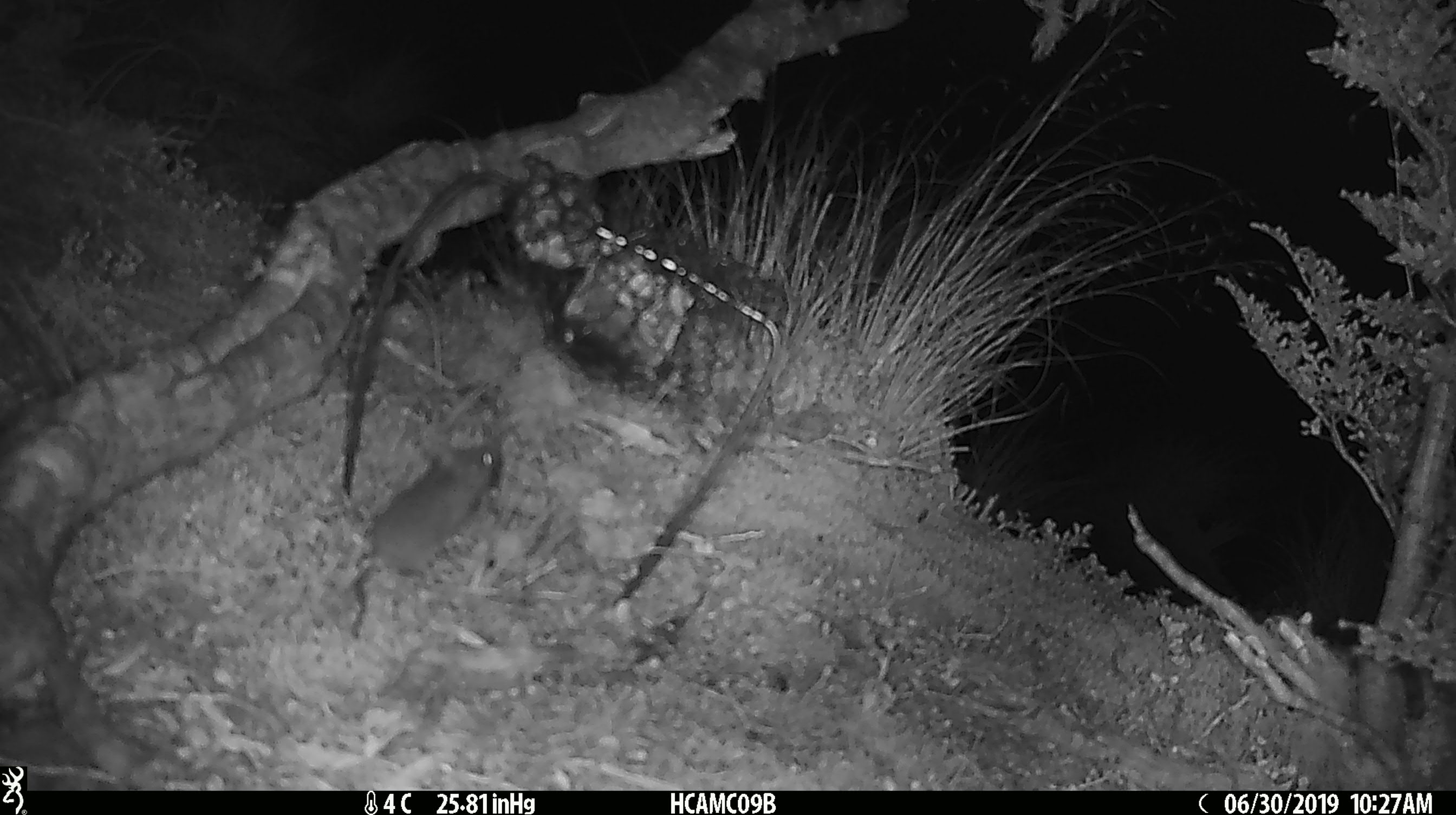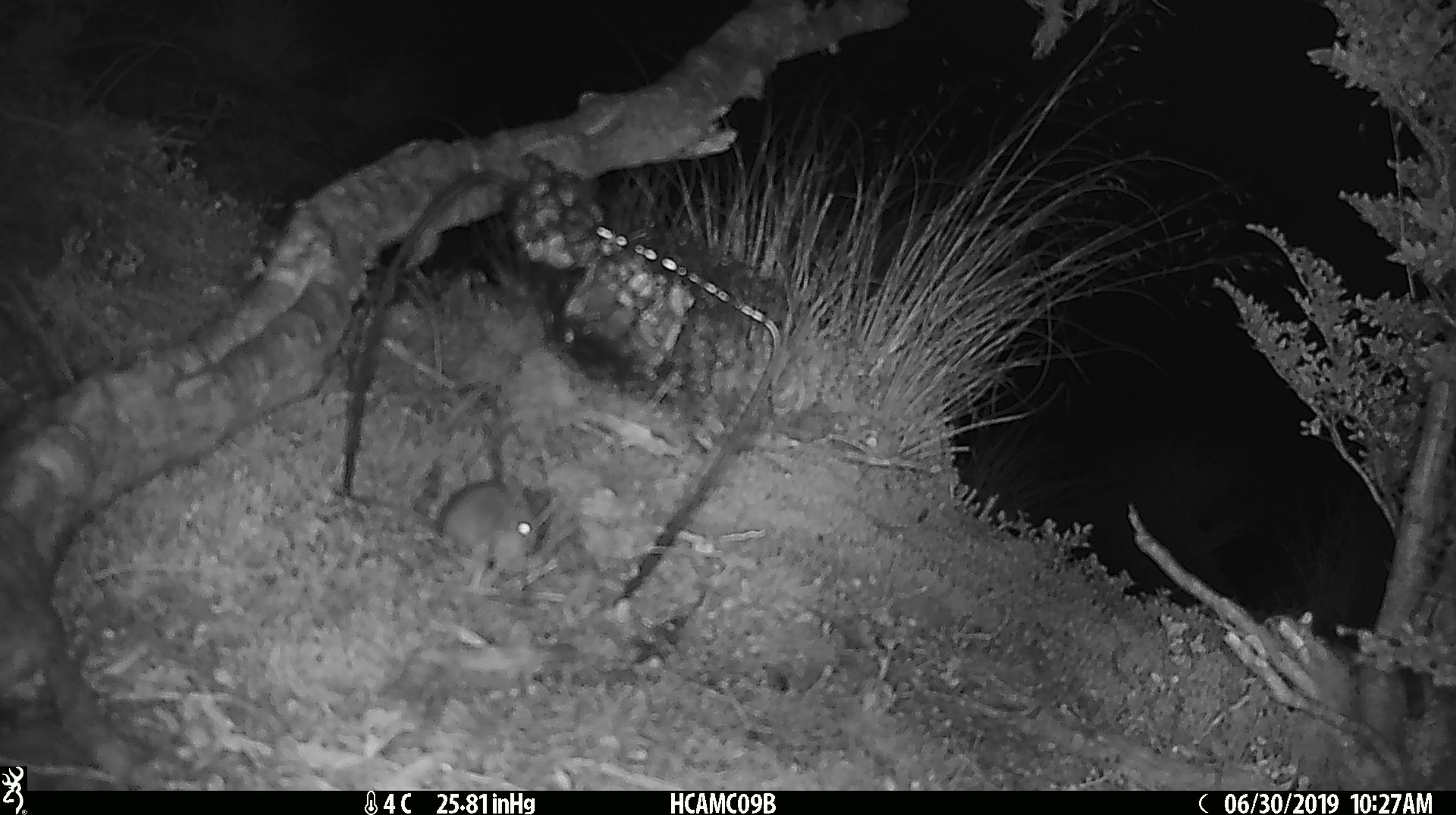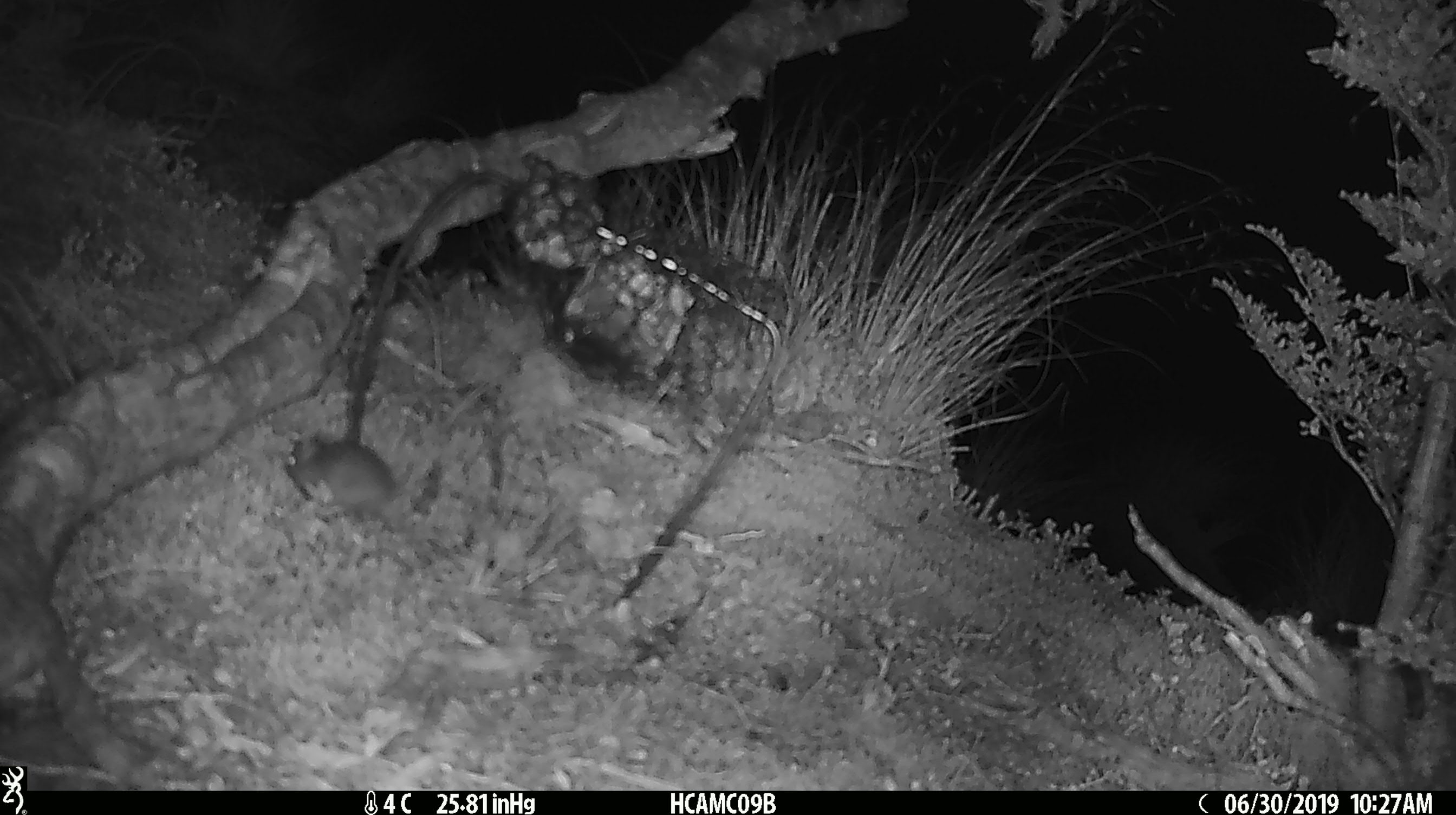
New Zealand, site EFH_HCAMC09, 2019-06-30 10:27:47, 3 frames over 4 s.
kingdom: Animalia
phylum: Chordata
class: Mammalia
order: Rodentia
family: Muridae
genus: Mus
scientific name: Mus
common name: mouse